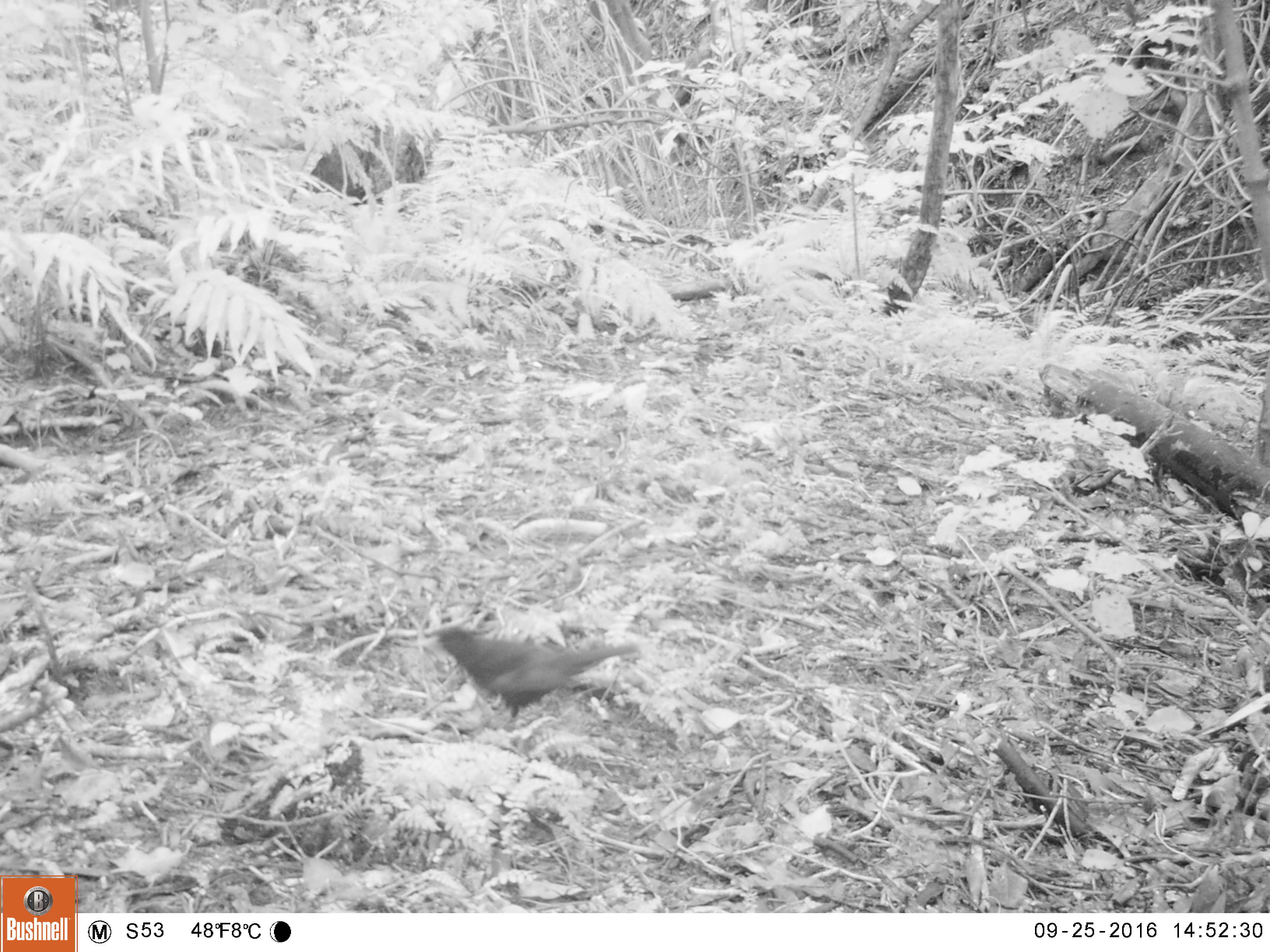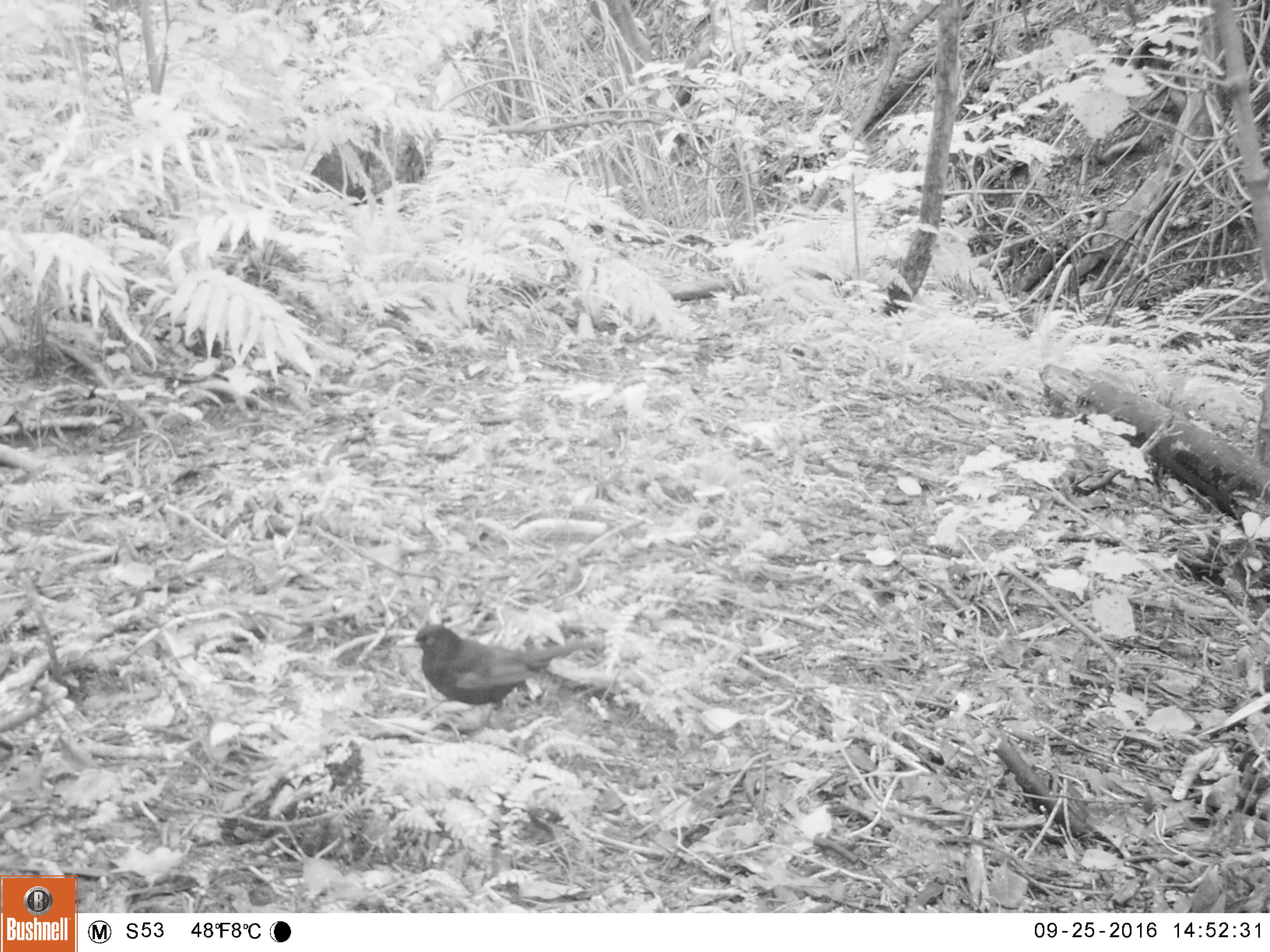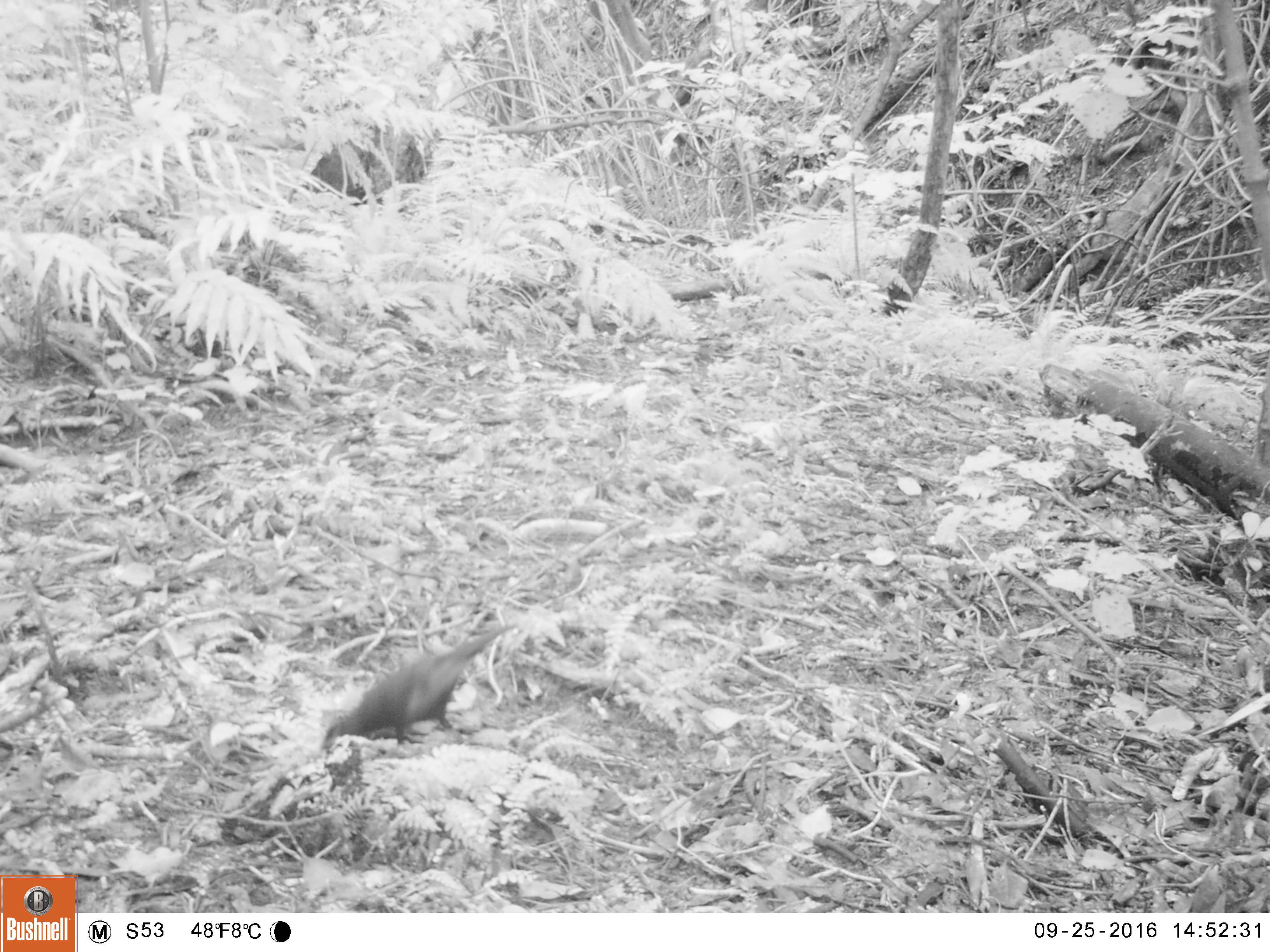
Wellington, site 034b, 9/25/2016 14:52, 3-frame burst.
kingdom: Animalia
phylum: Chordata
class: Aves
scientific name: Aves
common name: bird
Bird (Aves).